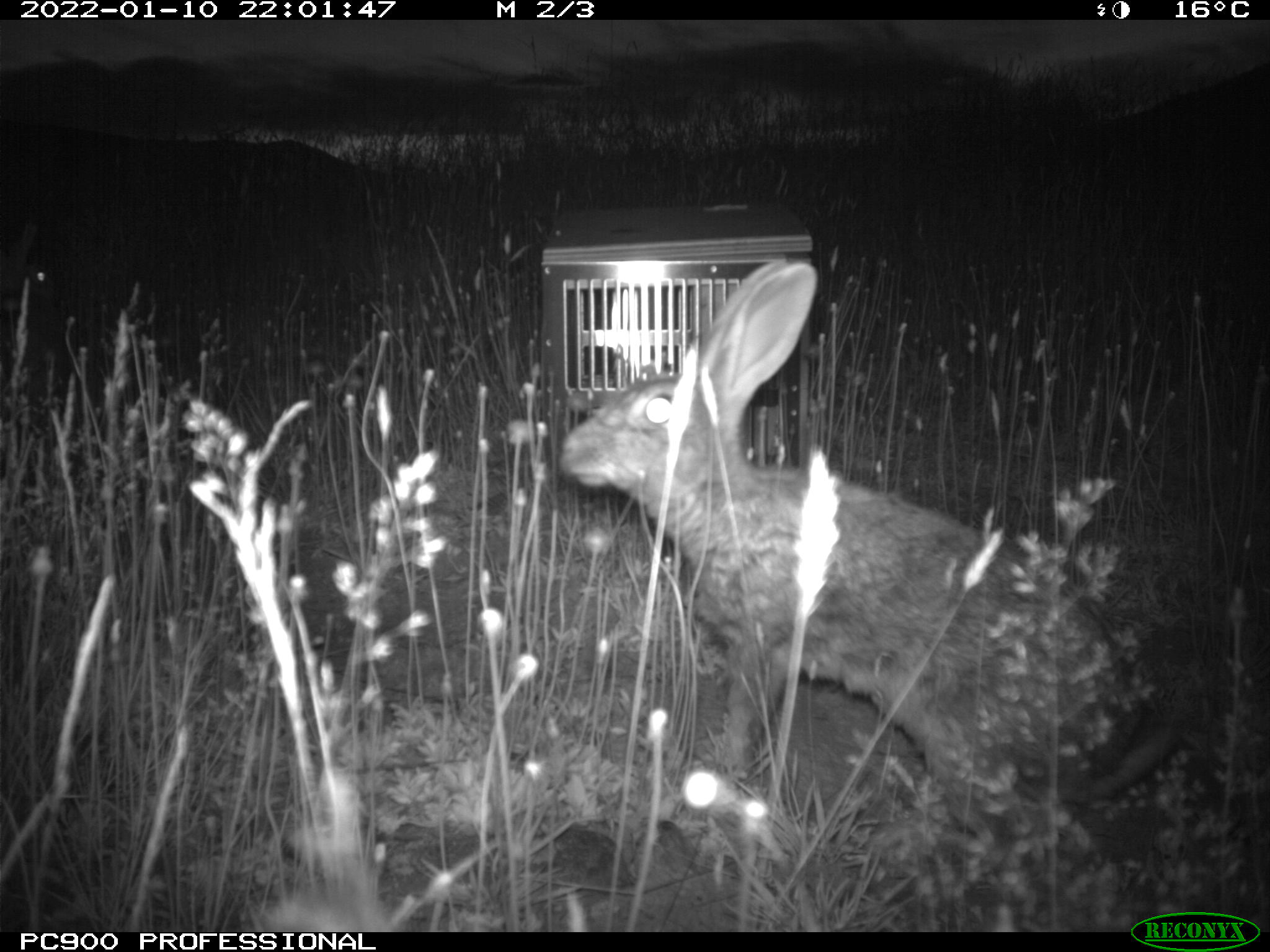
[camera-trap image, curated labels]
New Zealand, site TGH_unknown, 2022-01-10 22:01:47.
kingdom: Animalia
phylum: Chordata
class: Mammalia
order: Lagomorpha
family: Leporidae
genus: Oryctolagus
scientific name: Oryctolagus cuniculus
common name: european rabbit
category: rabbit